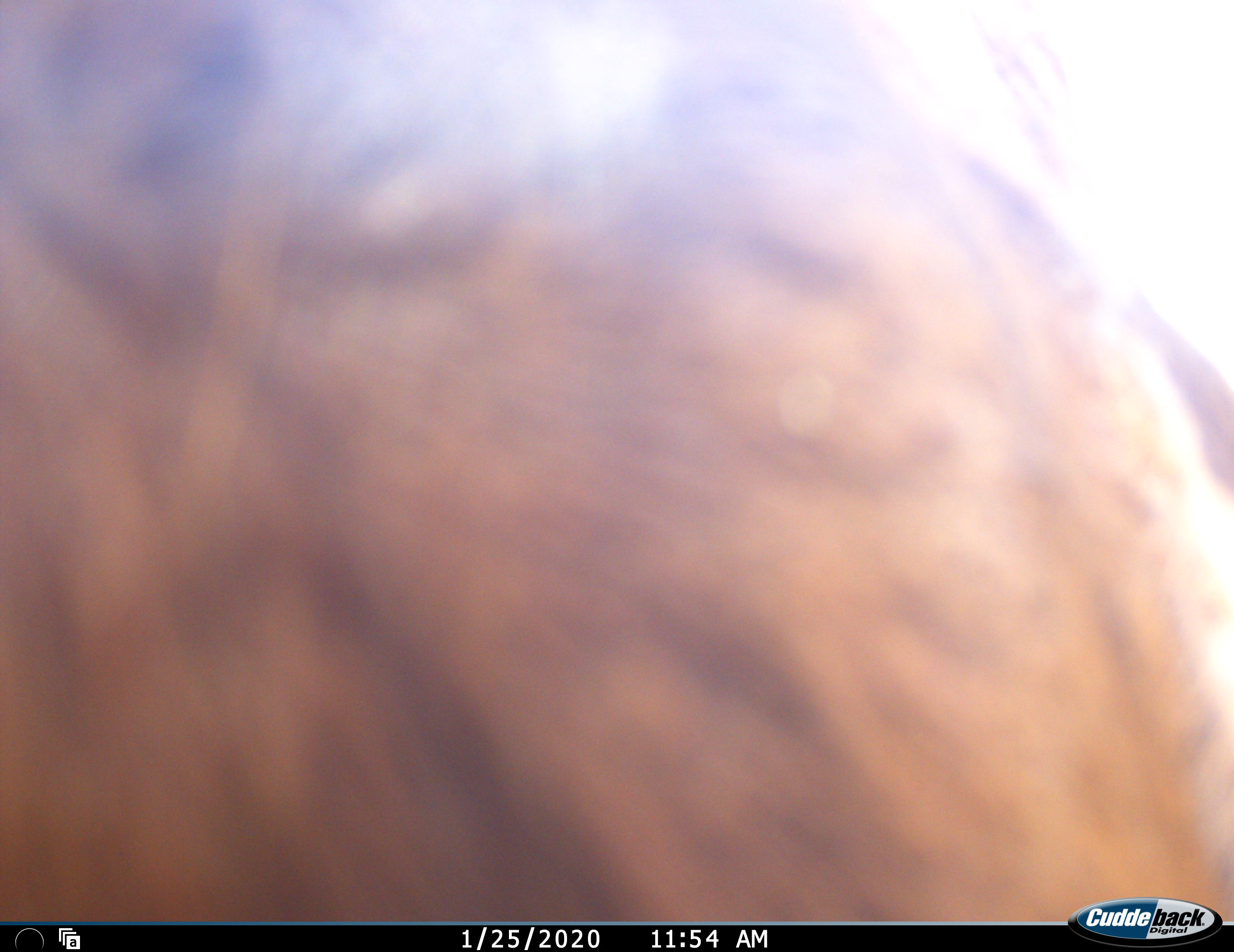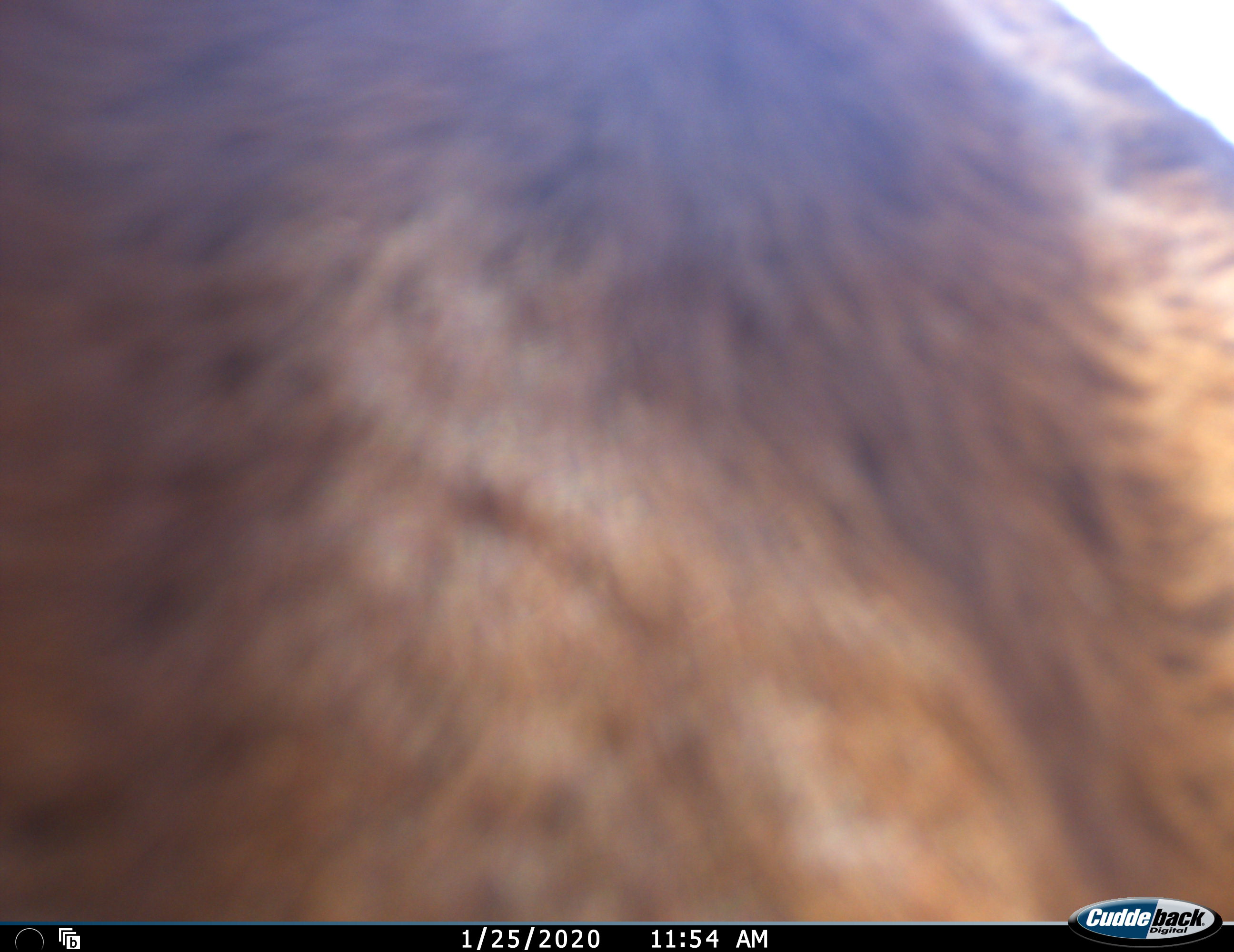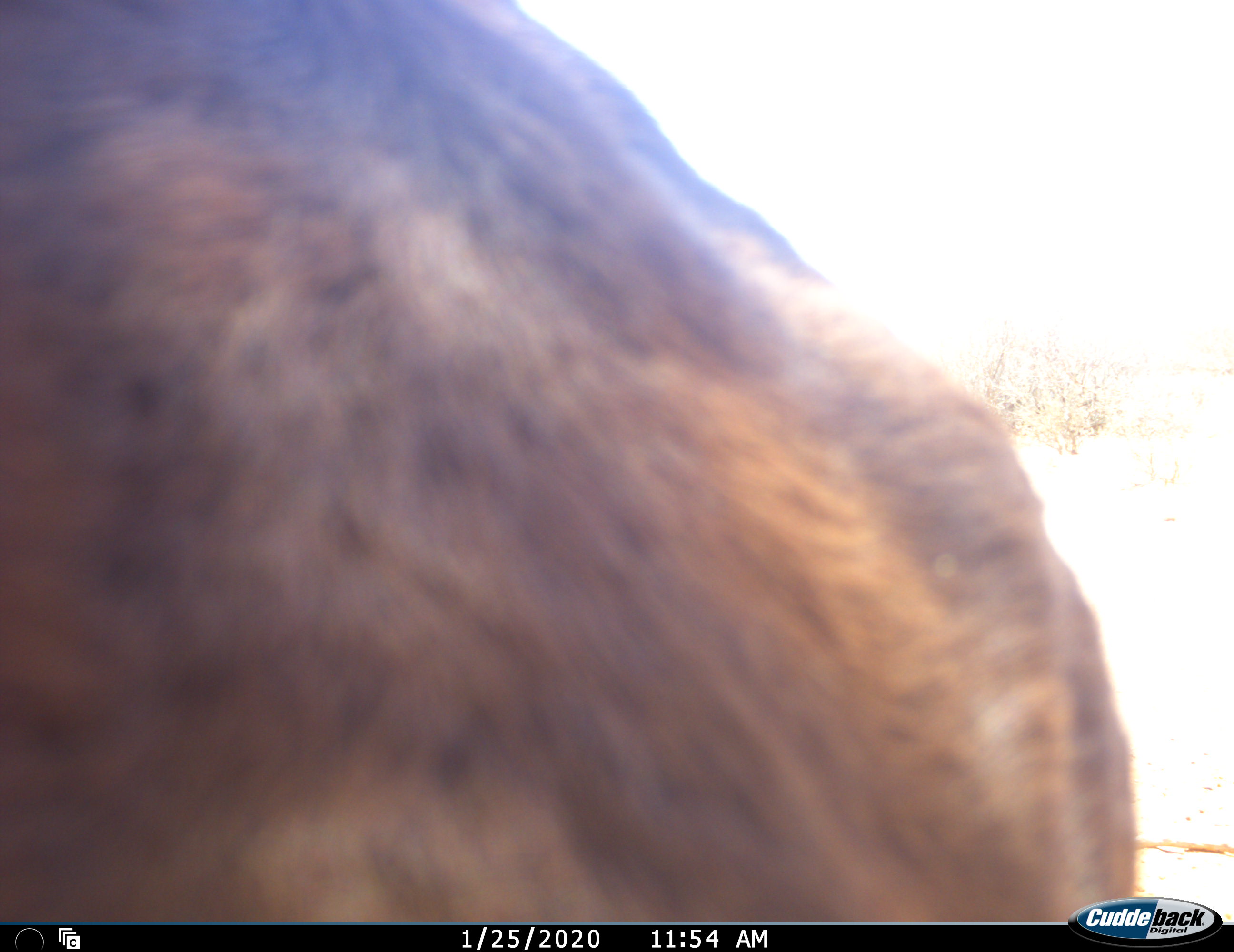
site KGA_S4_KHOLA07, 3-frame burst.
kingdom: Animalia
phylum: Chordata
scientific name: Vertebrata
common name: domestic animal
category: domesticanimal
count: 1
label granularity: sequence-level